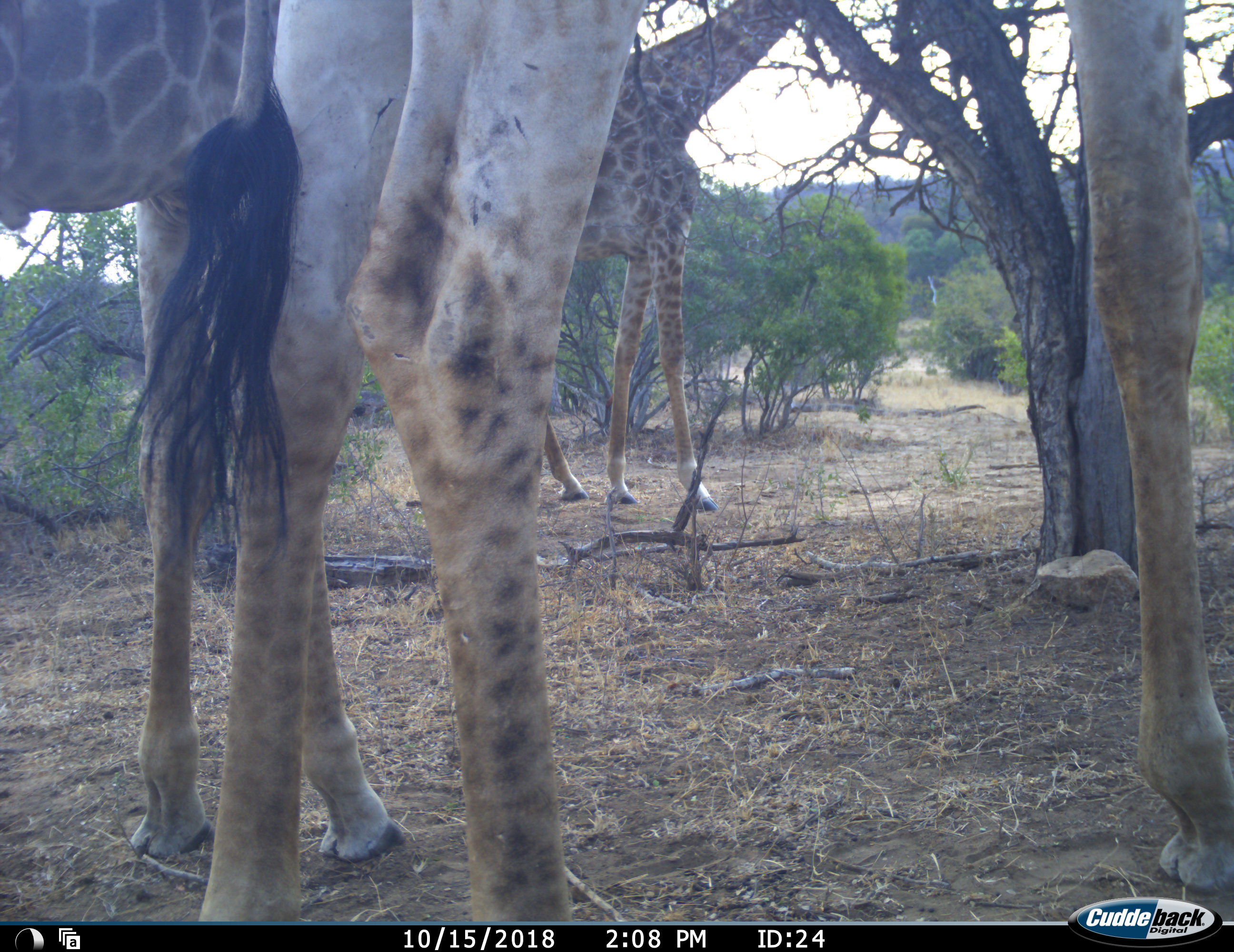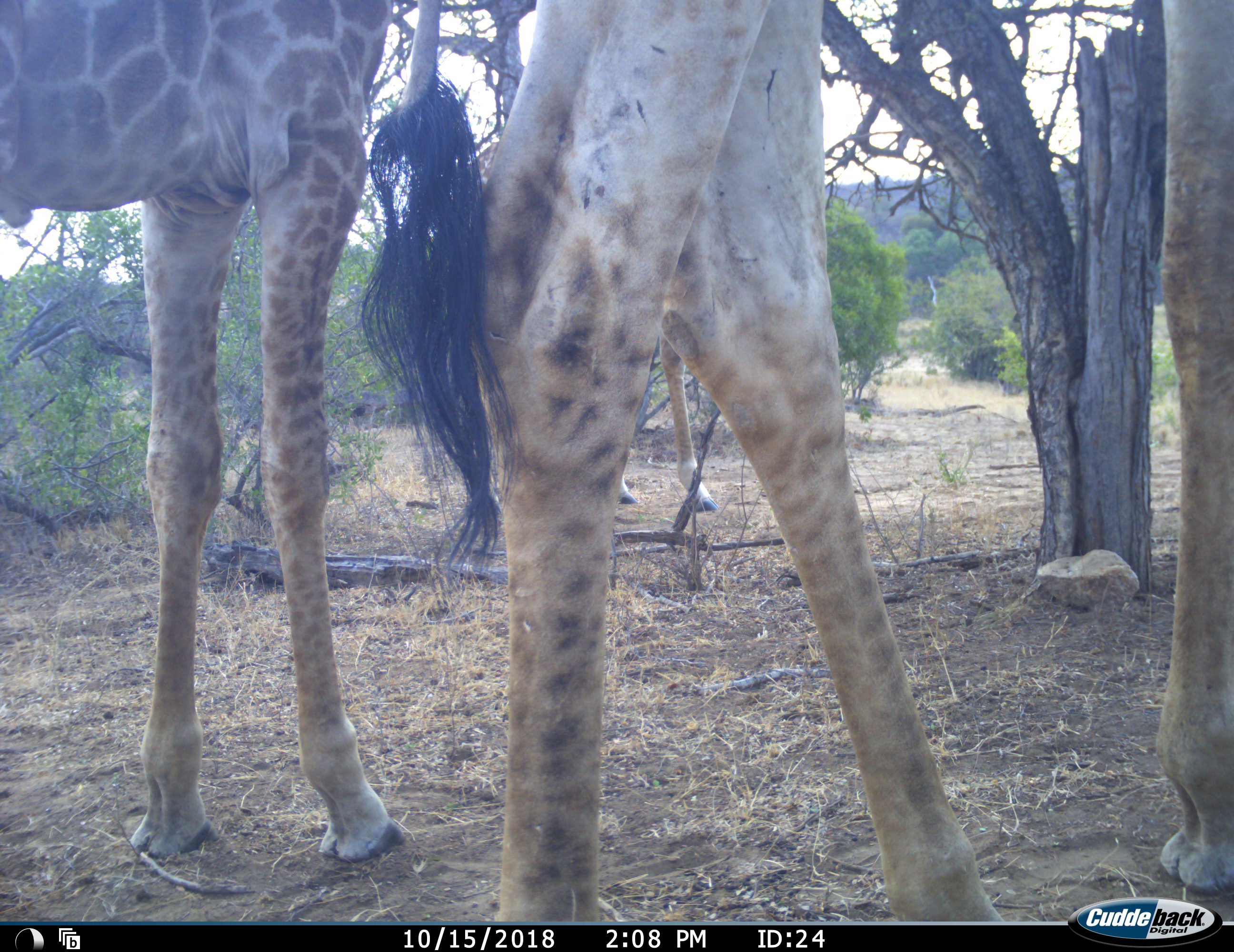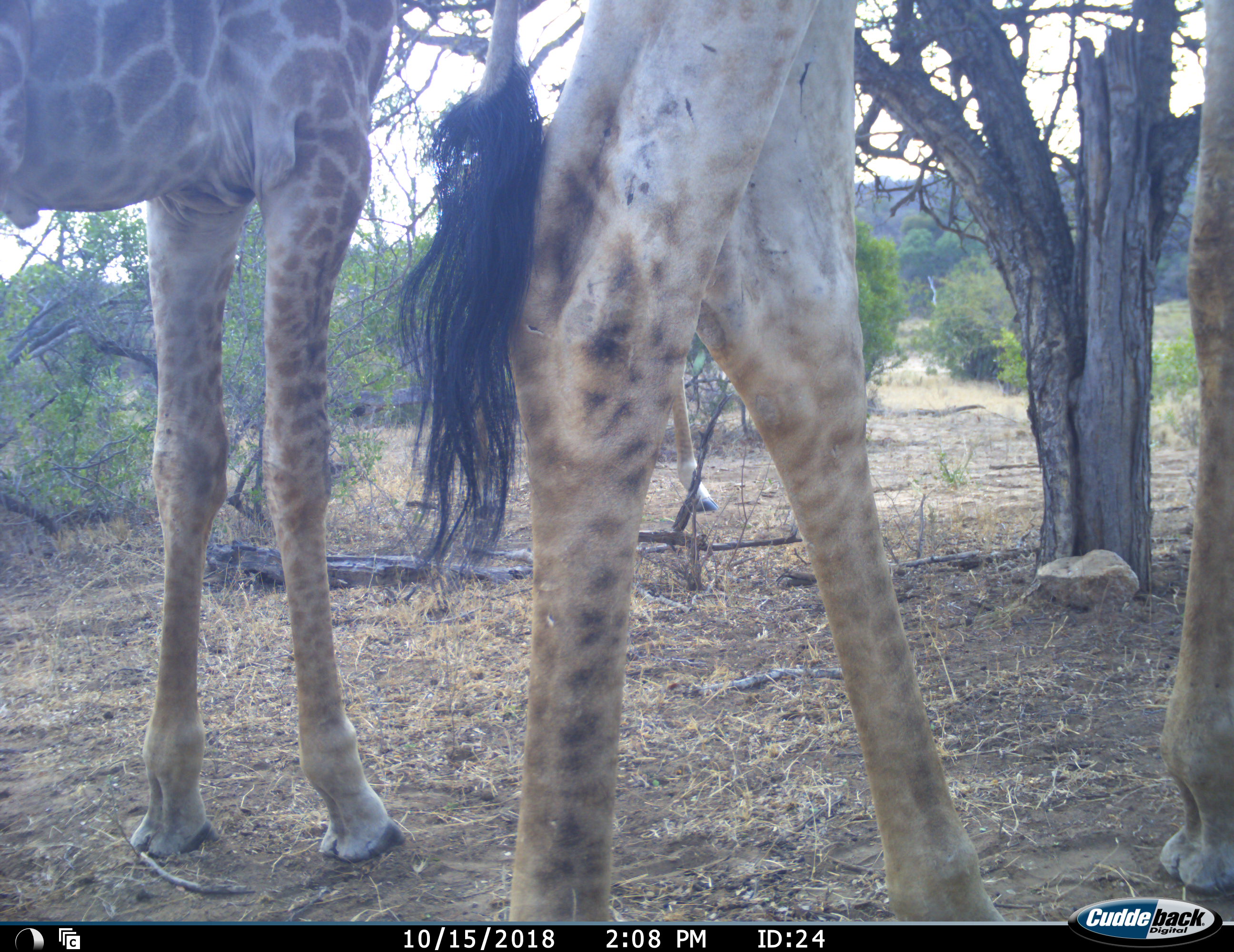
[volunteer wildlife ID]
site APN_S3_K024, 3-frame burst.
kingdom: Animalia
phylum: Chordata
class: Mammalia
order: Artiodactyla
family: Giraffidae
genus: Giraffa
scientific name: Giraffa camelopardalis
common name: giraffe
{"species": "giraffe (Giraffa camelopardalis)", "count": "3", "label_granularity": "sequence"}